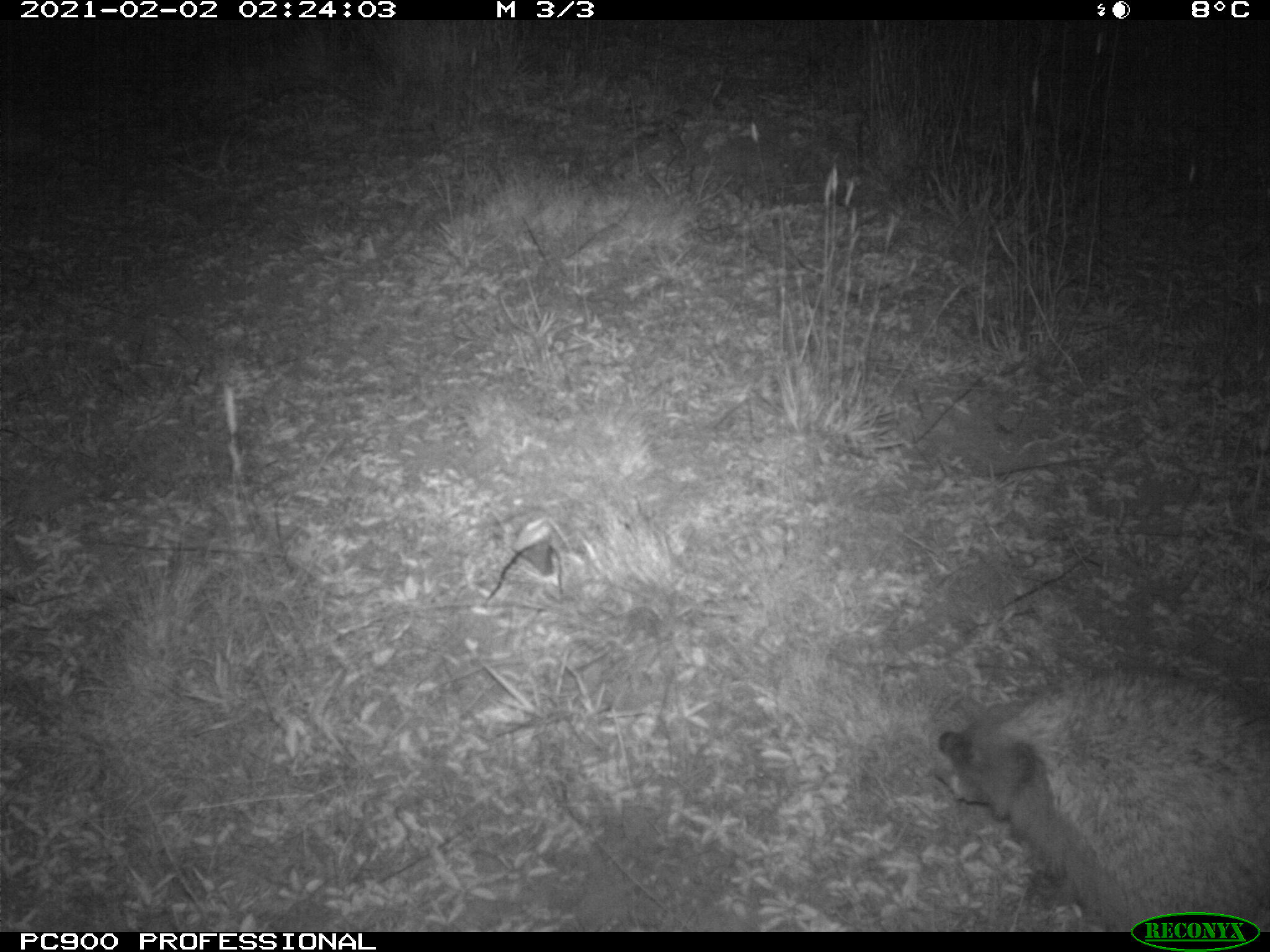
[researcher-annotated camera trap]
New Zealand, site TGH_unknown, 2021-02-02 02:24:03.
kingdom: Animalia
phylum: Chordata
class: Mammalia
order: Eulipotyphla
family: Erinaceidae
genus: Erinaceus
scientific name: Erinaceus europaeus europaeus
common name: european hedgehog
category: hedgehog